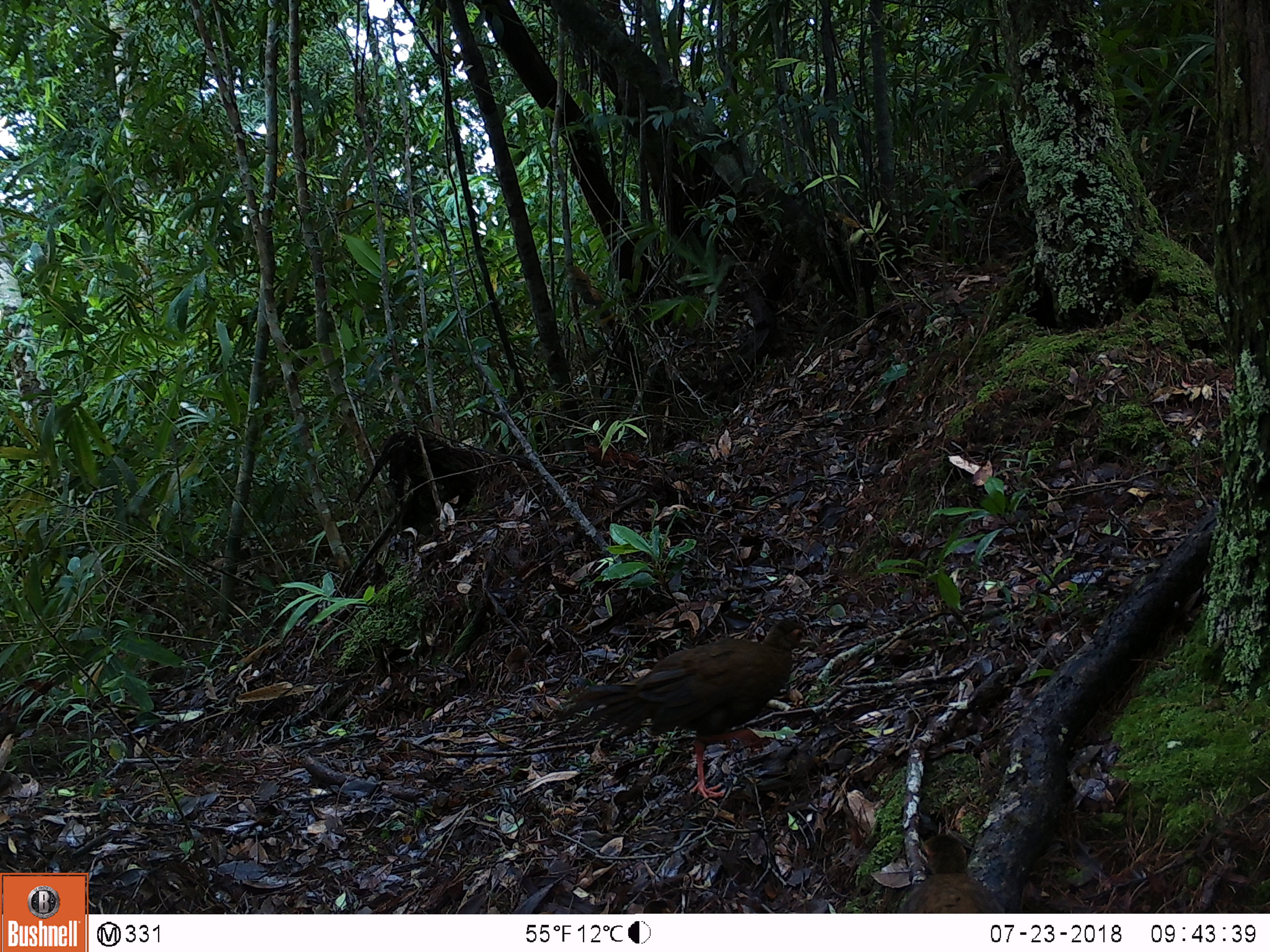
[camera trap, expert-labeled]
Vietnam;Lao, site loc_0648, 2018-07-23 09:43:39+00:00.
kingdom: Animalia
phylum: Chordata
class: Aves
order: Galliformes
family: Phasianidae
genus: Lophura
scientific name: Lophura nycthemera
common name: silver pheasant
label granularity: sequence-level